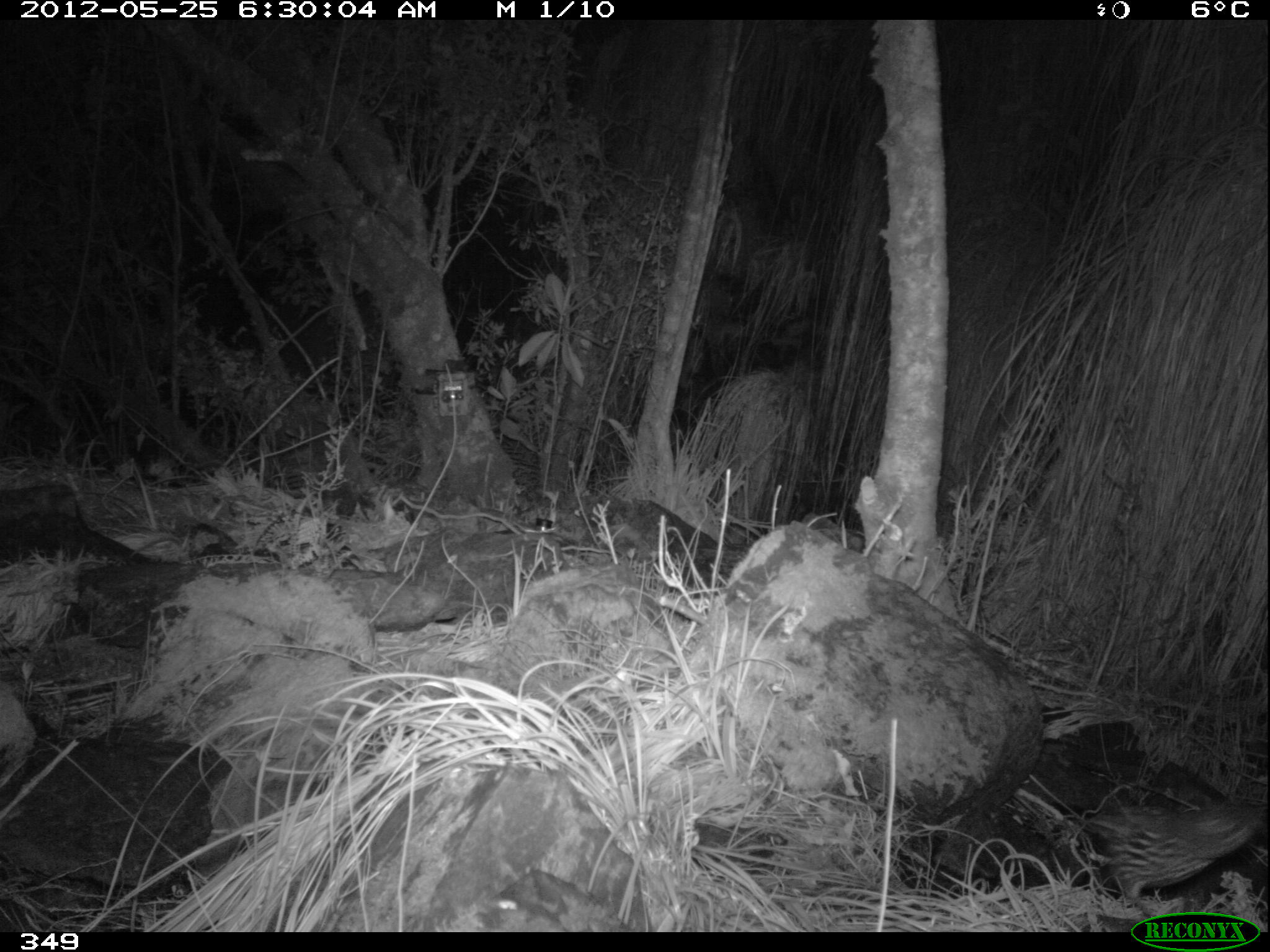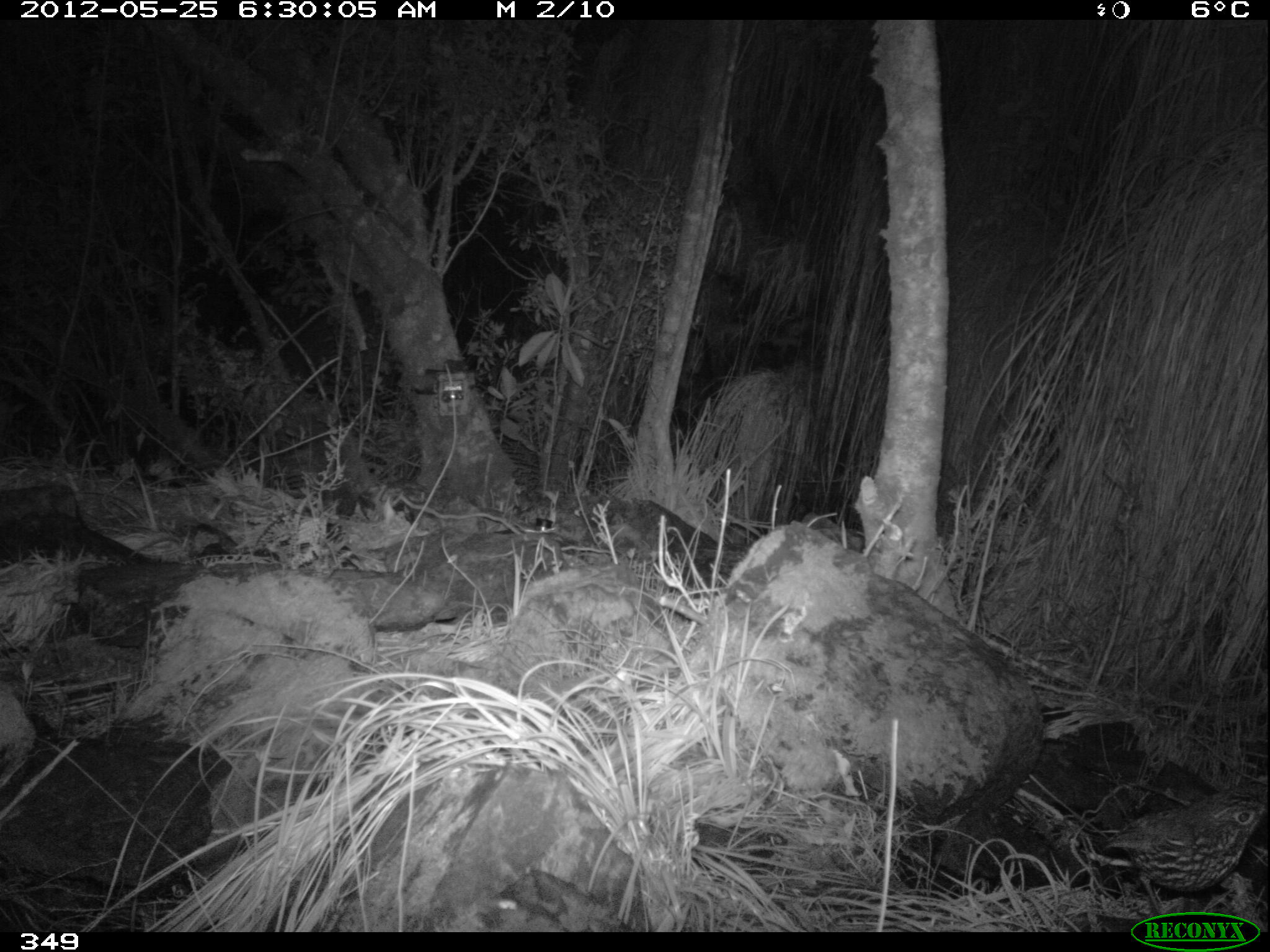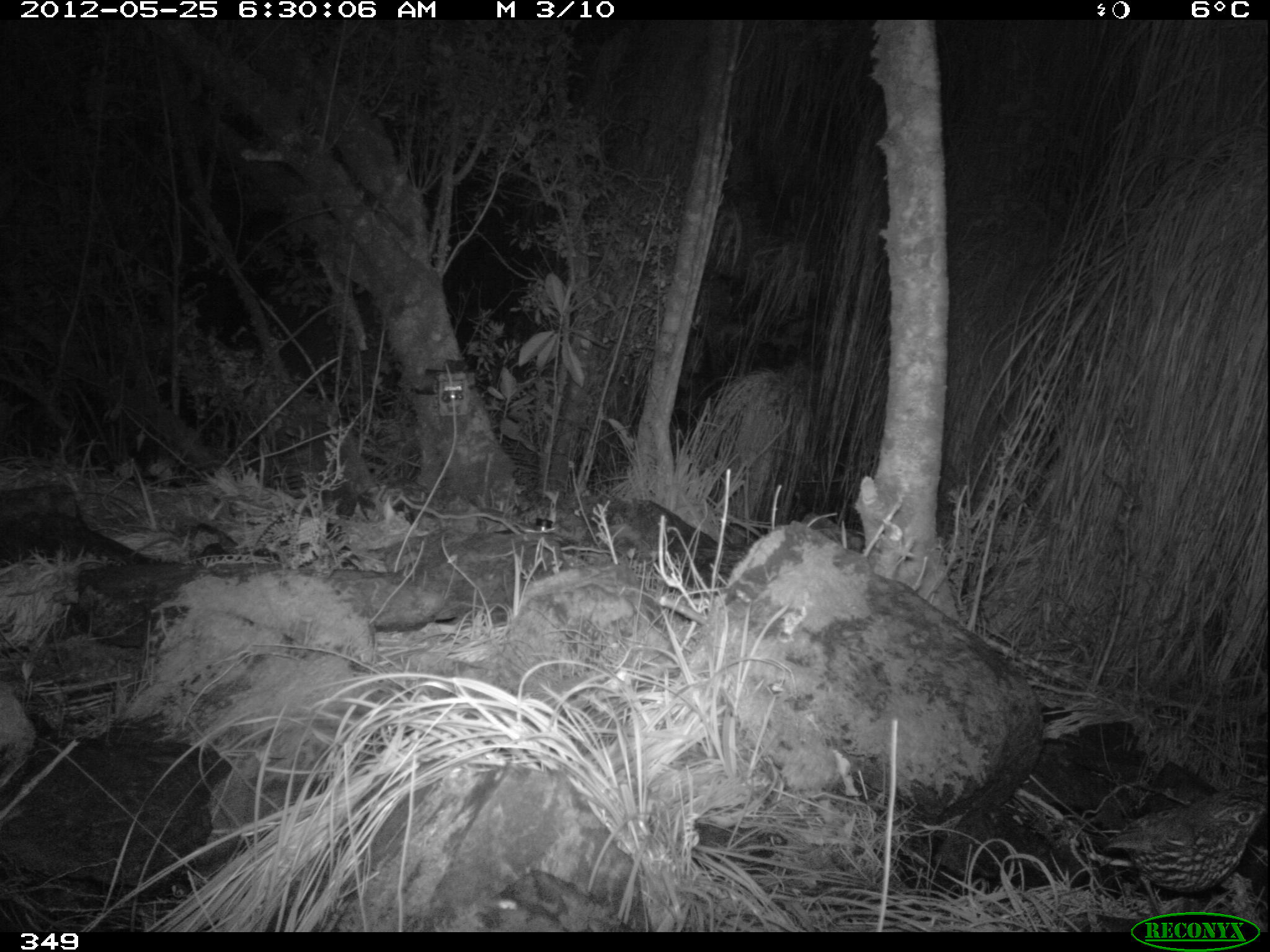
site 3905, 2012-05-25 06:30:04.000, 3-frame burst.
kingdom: Animalia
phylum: Chordata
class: Aves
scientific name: Aves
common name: bird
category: unknown bird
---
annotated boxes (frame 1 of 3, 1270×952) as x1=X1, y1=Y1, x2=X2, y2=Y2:
unknown bird: x1=1080, y1=794, x2=1268, y2=908